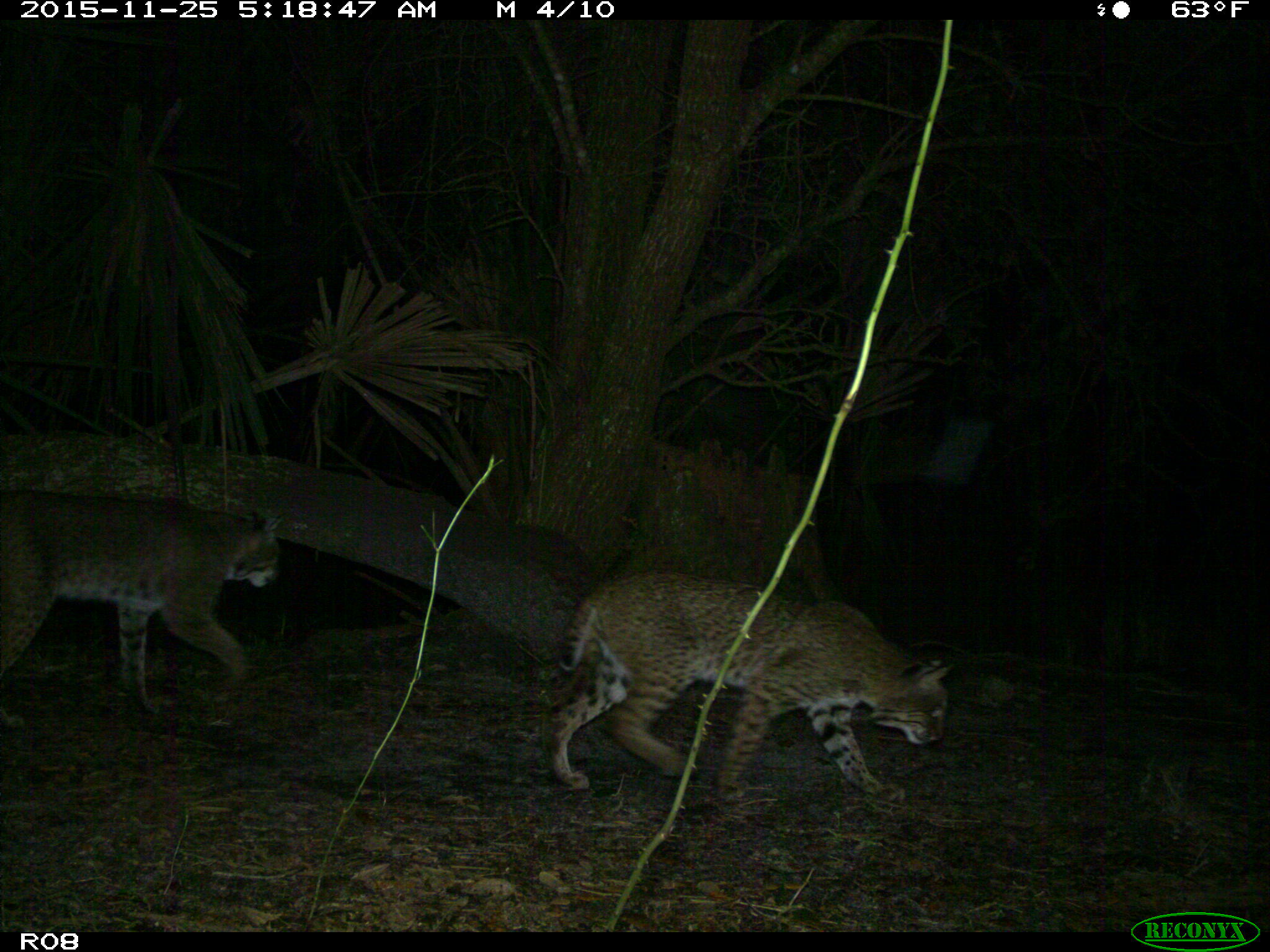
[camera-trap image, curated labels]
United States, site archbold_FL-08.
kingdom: Animalia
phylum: Chordata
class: Mammalia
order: Carnivora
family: Felidae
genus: Lynx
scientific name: Lynx rufus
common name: bobcat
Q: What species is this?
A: Lynx rufus (bobcat).